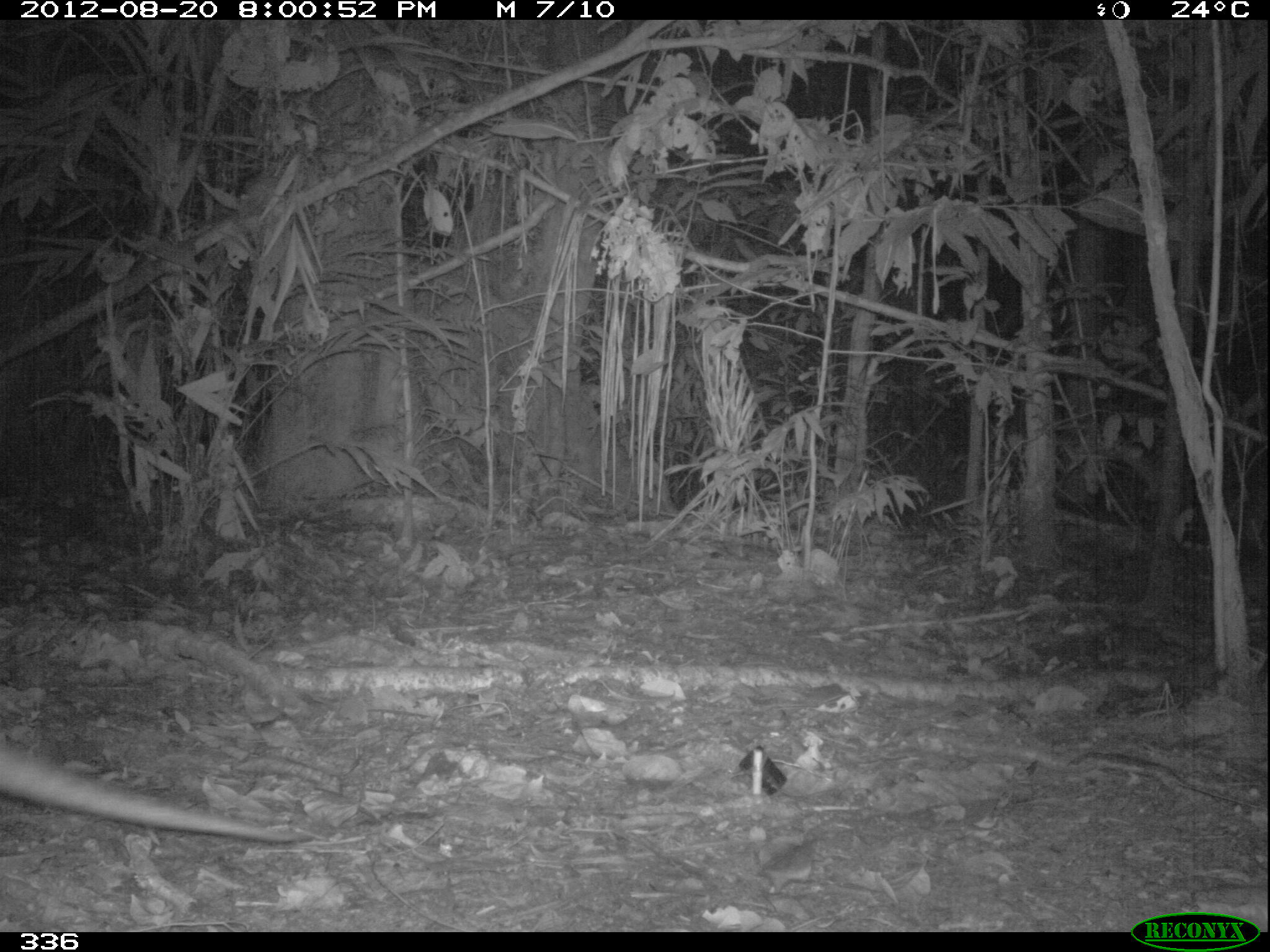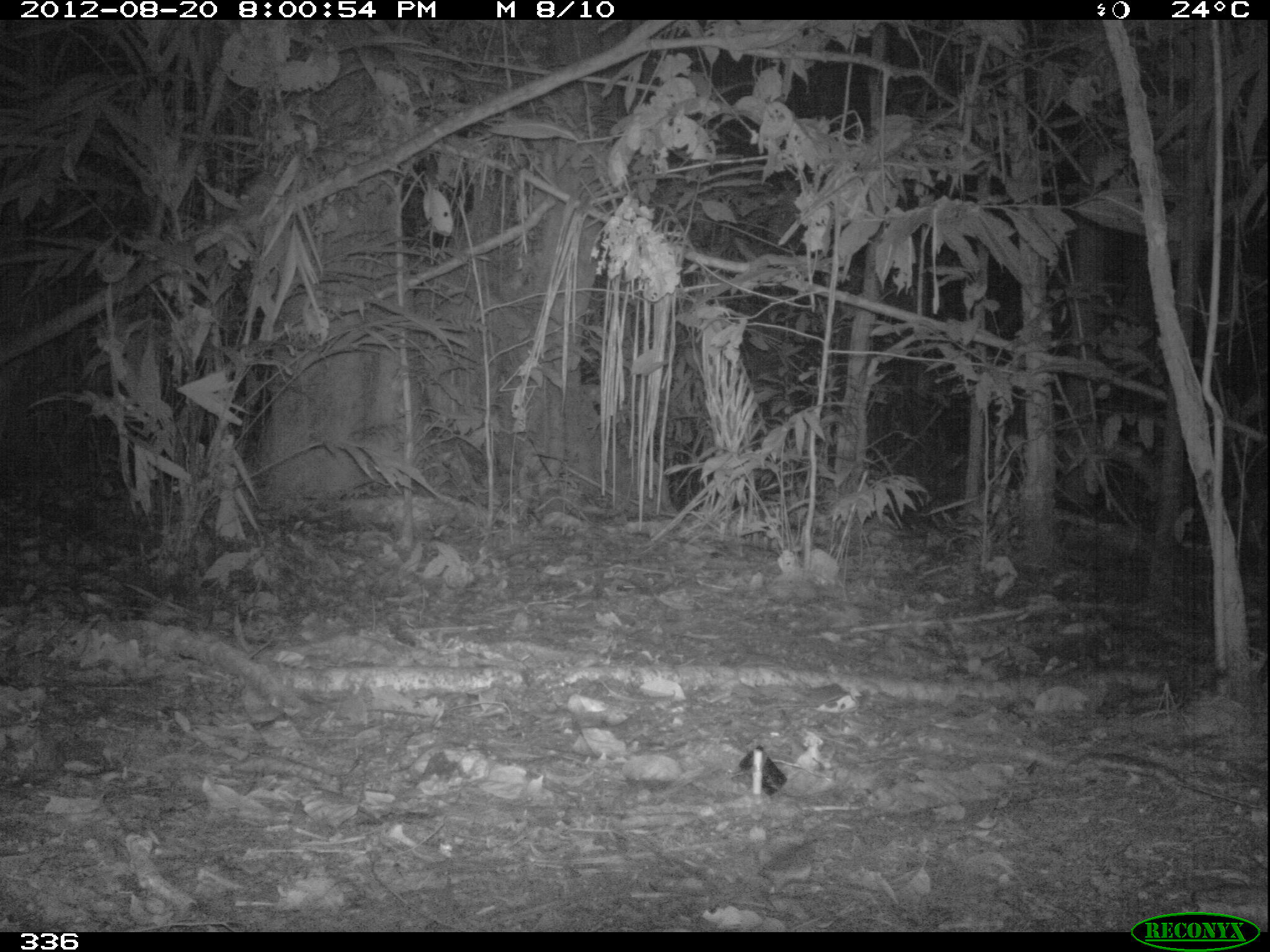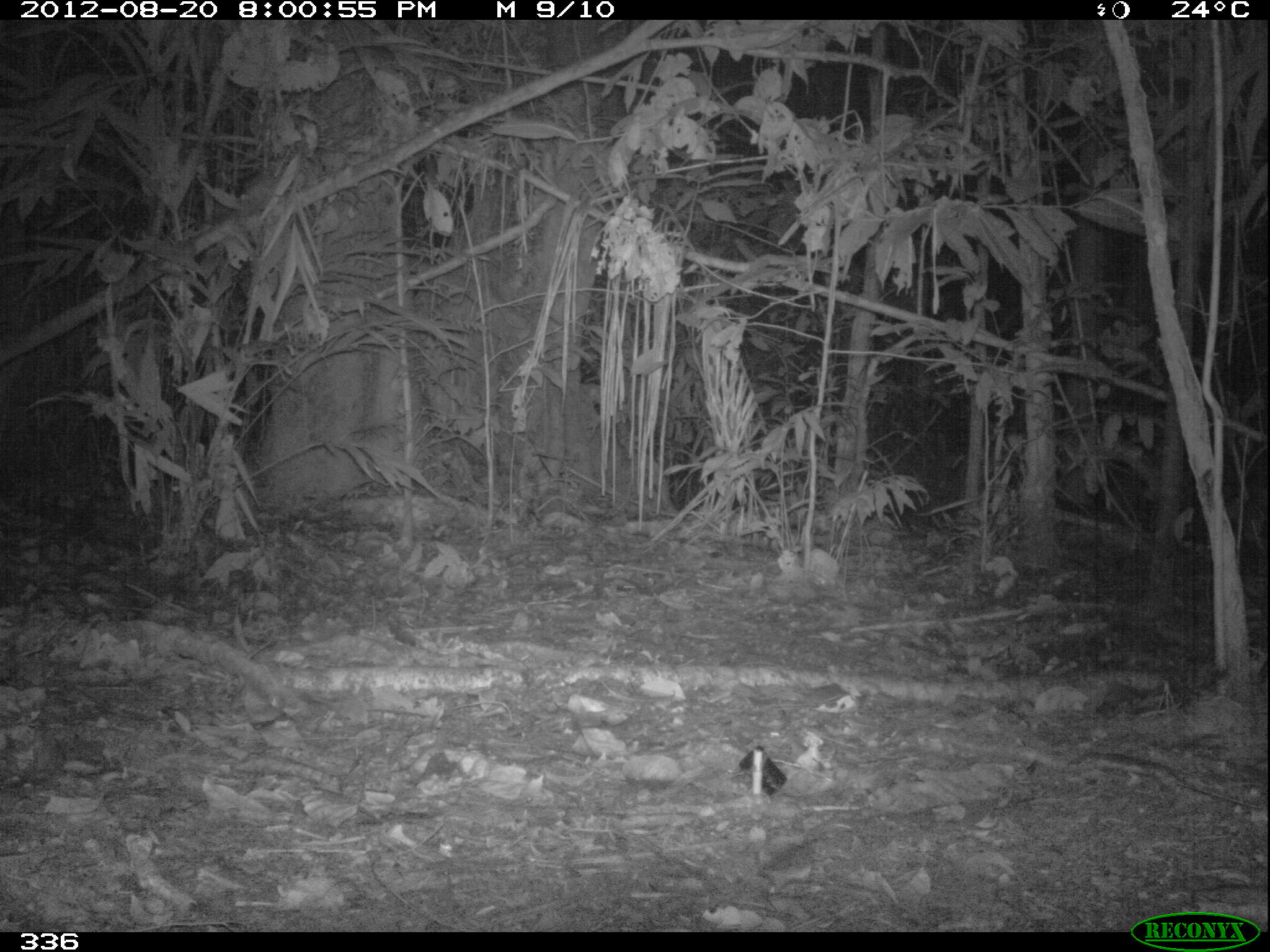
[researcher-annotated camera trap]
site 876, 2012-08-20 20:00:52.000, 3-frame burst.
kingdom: Animalia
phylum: Chordata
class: Mammalia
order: Cingulata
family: Dasypodidae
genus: Dasypus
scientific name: Dasypus novemcinctus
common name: nine-banded armadillo